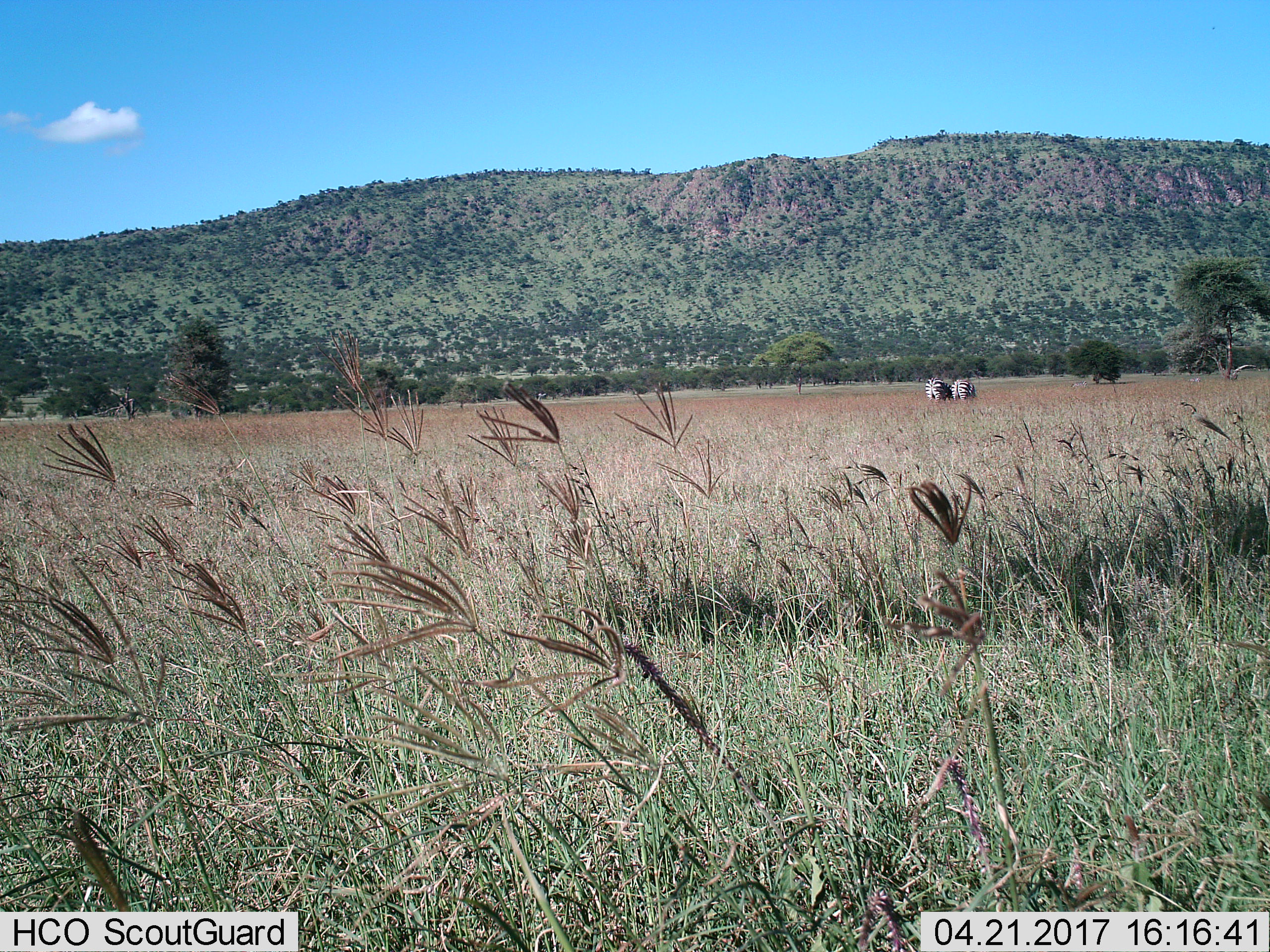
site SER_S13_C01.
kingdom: Animalia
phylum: Chordata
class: Mammalia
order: Perissodactyla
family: Equidae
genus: Equus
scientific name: Equus quagga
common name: plains zebra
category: zebraplains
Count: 2.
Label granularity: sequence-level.